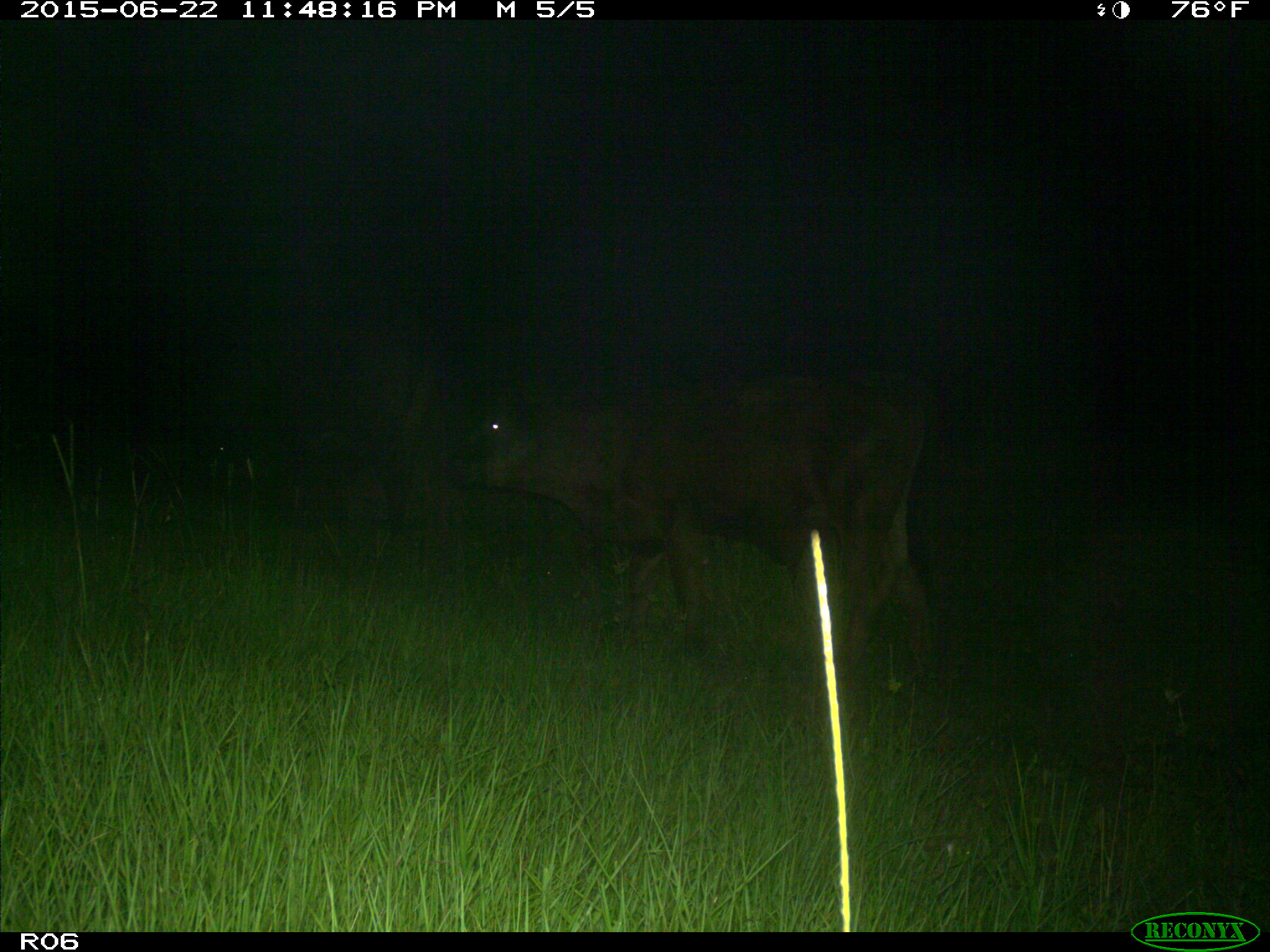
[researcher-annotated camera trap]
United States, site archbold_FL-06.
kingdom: Animalia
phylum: Chordata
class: Mammalia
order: Artiodactyla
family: Bovidae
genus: Bos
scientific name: Bos taurus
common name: domestic cow